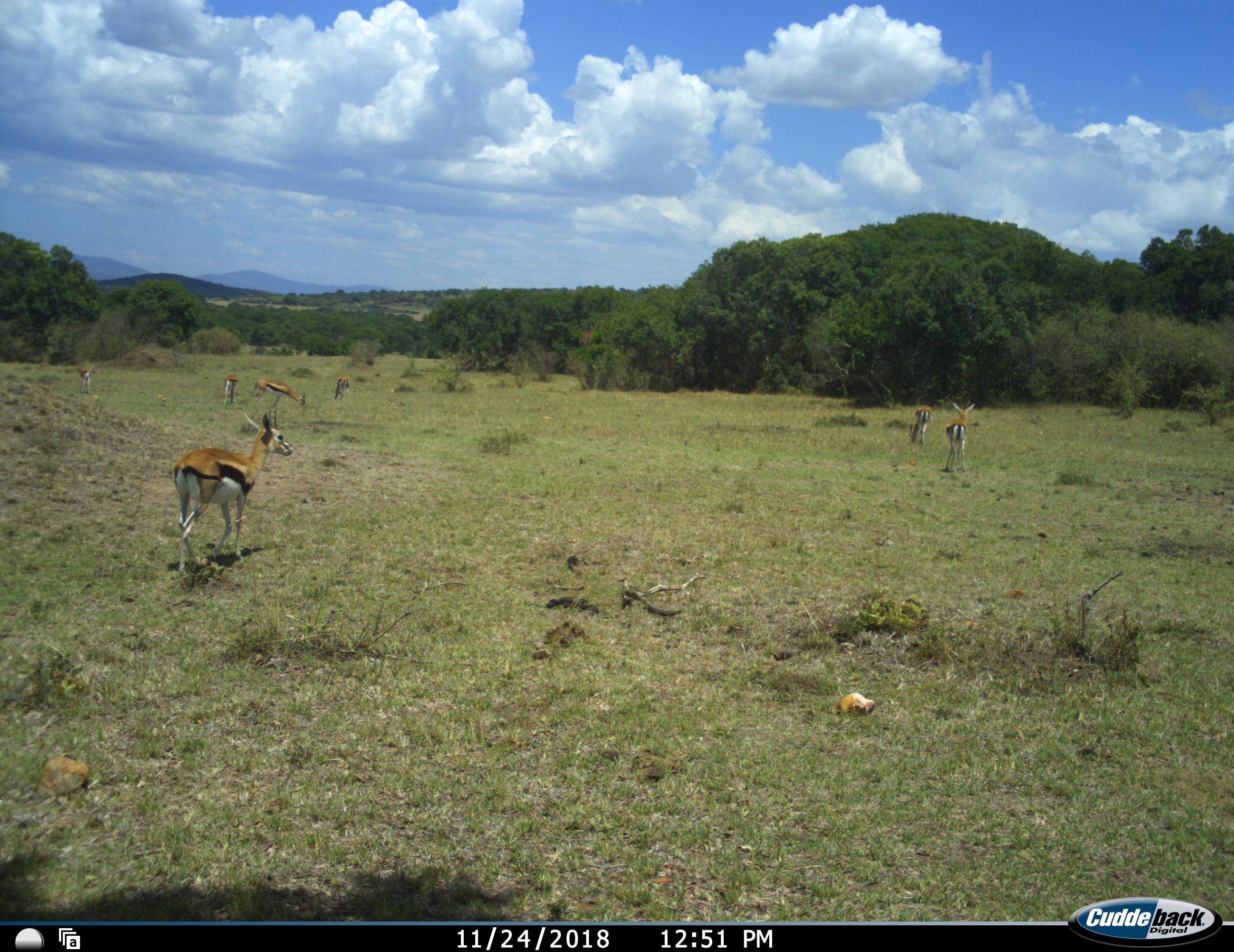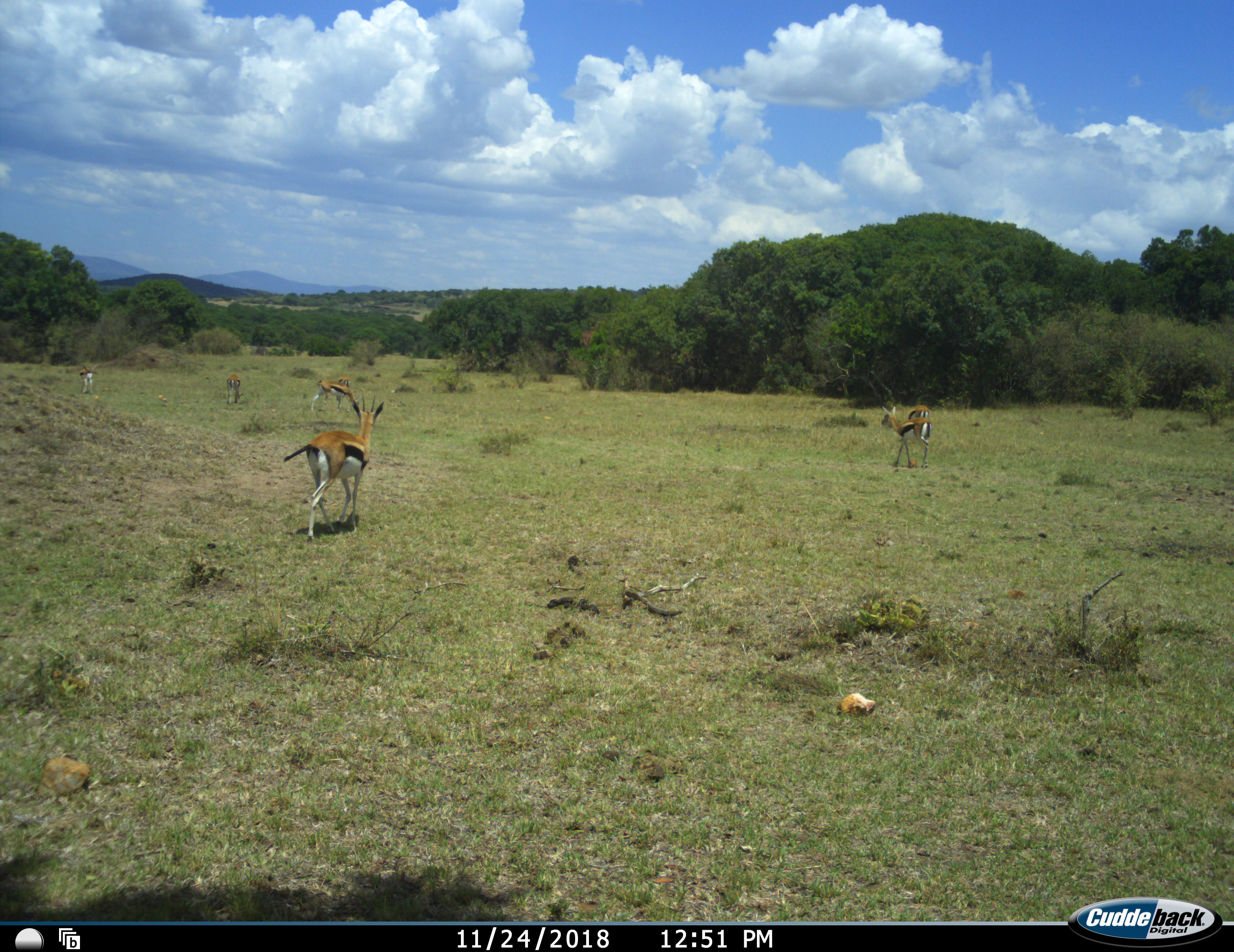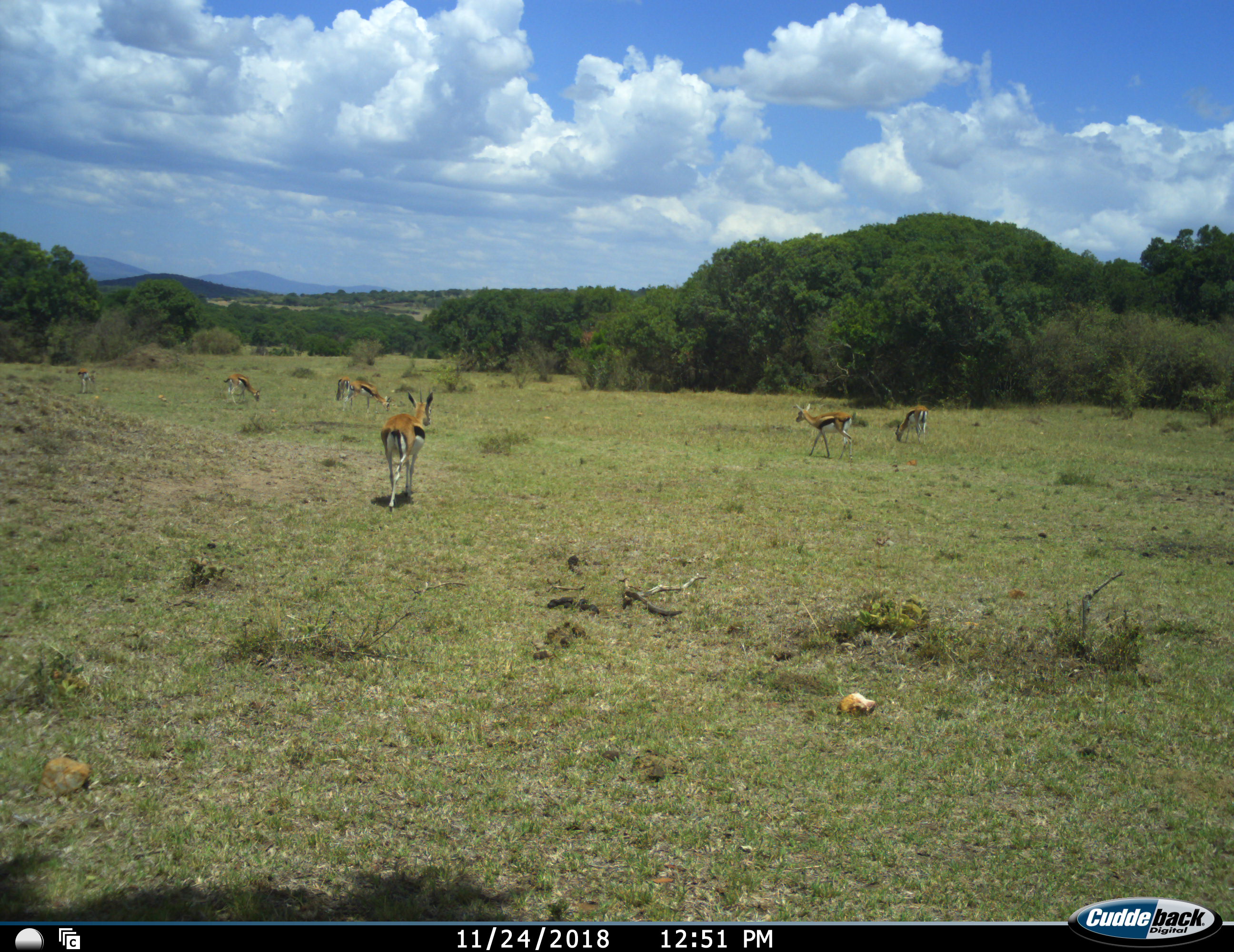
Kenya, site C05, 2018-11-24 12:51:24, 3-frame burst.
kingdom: Animalia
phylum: Chordata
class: Mammalia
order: Artiodactyla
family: Bovidae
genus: Eudorcas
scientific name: Eudorcas thomsonii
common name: thomson's gazelle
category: gazellethomsons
Gazellethomsons (thomson's gazelle) (Eudorcas thomsonii), count 7. Behavior (volunteer vote fractions): standing 44%, resting 0%, moving 78%, interacting 0%. Young present (vote fraction): 0%. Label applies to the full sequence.